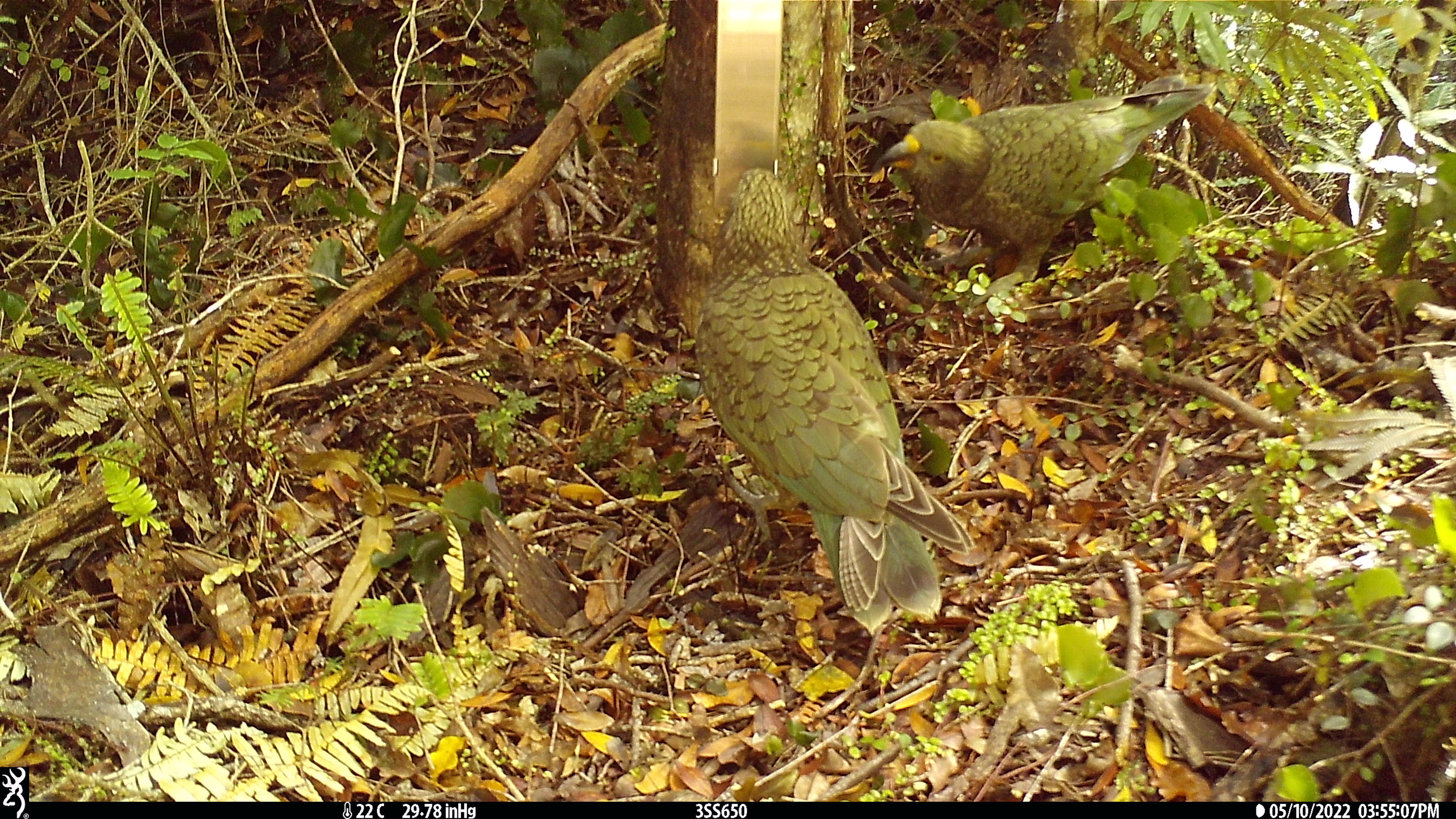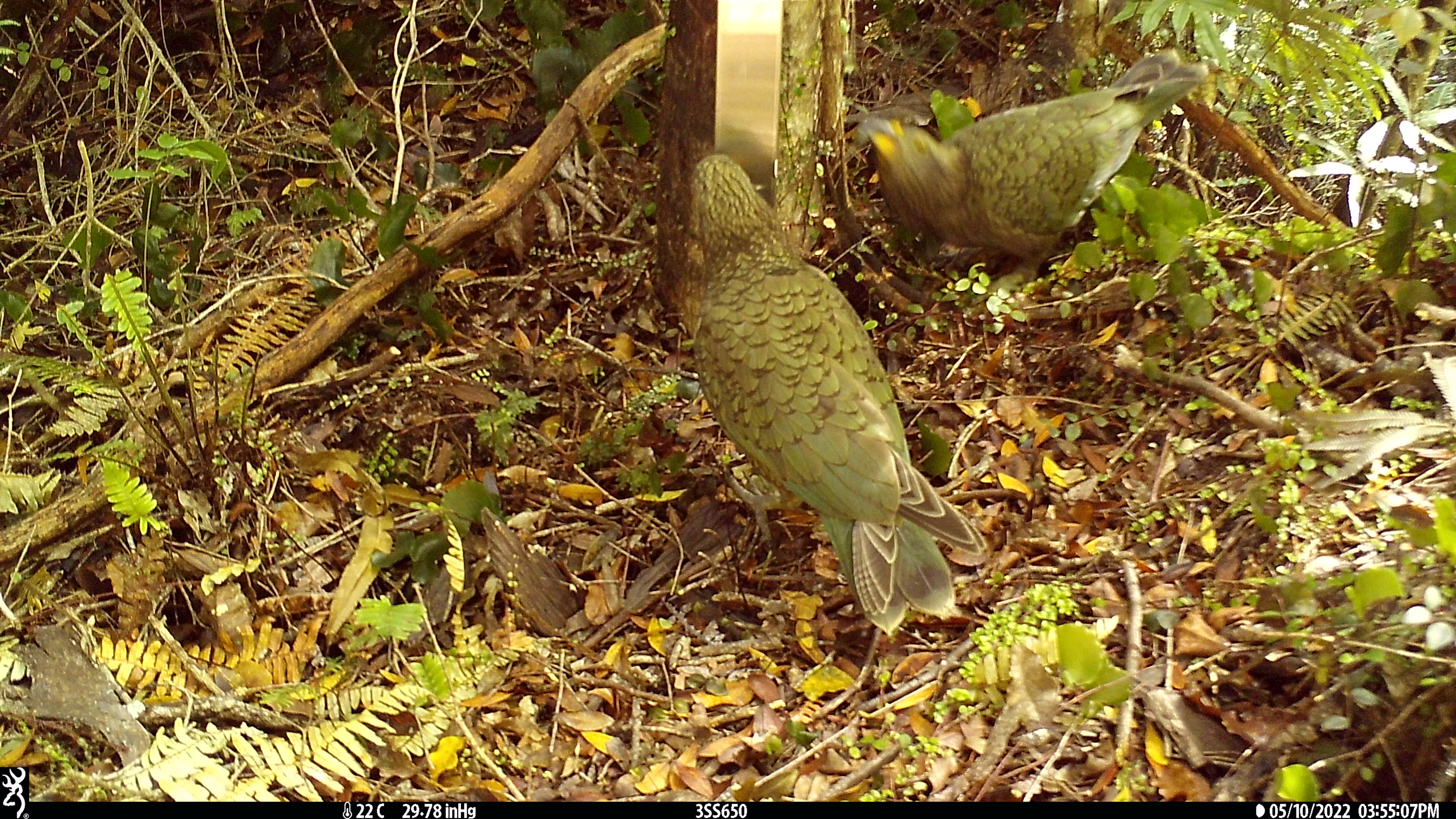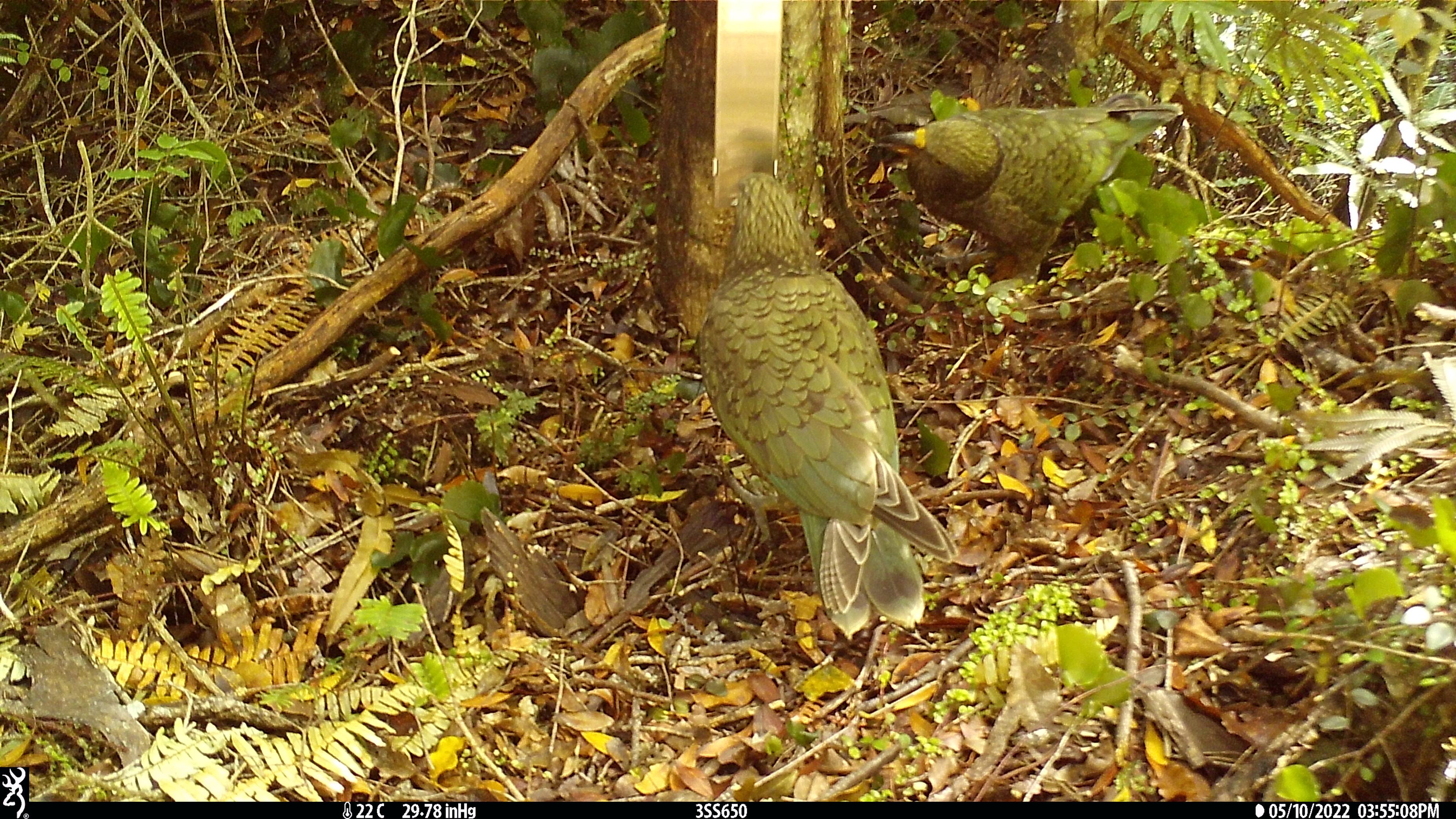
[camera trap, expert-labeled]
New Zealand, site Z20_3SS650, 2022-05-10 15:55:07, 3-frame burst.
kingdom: Animalia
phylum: Chordata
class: Aves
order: Psittaciformes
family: Strigopidae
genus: Nestor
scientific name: Nestor notabilis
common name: kea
Kea (Nestor notabilis).